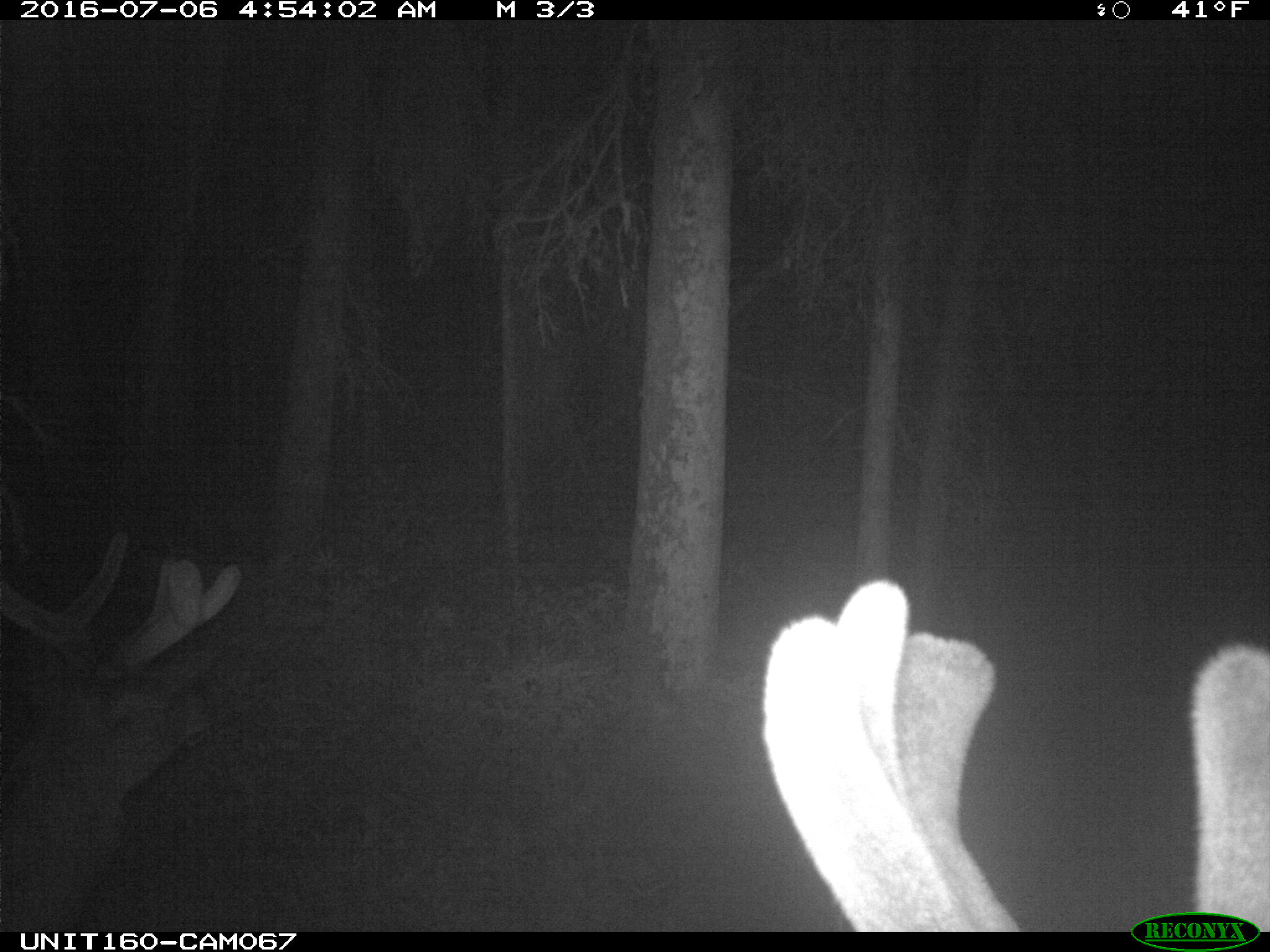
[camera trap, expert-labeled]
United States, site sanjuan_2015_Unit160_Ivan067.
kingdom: Animalia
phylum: Chordata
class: Mammalia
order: Artiodactyla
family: Cervidae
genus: Cervus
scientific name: Cervus elaphus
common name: red deer